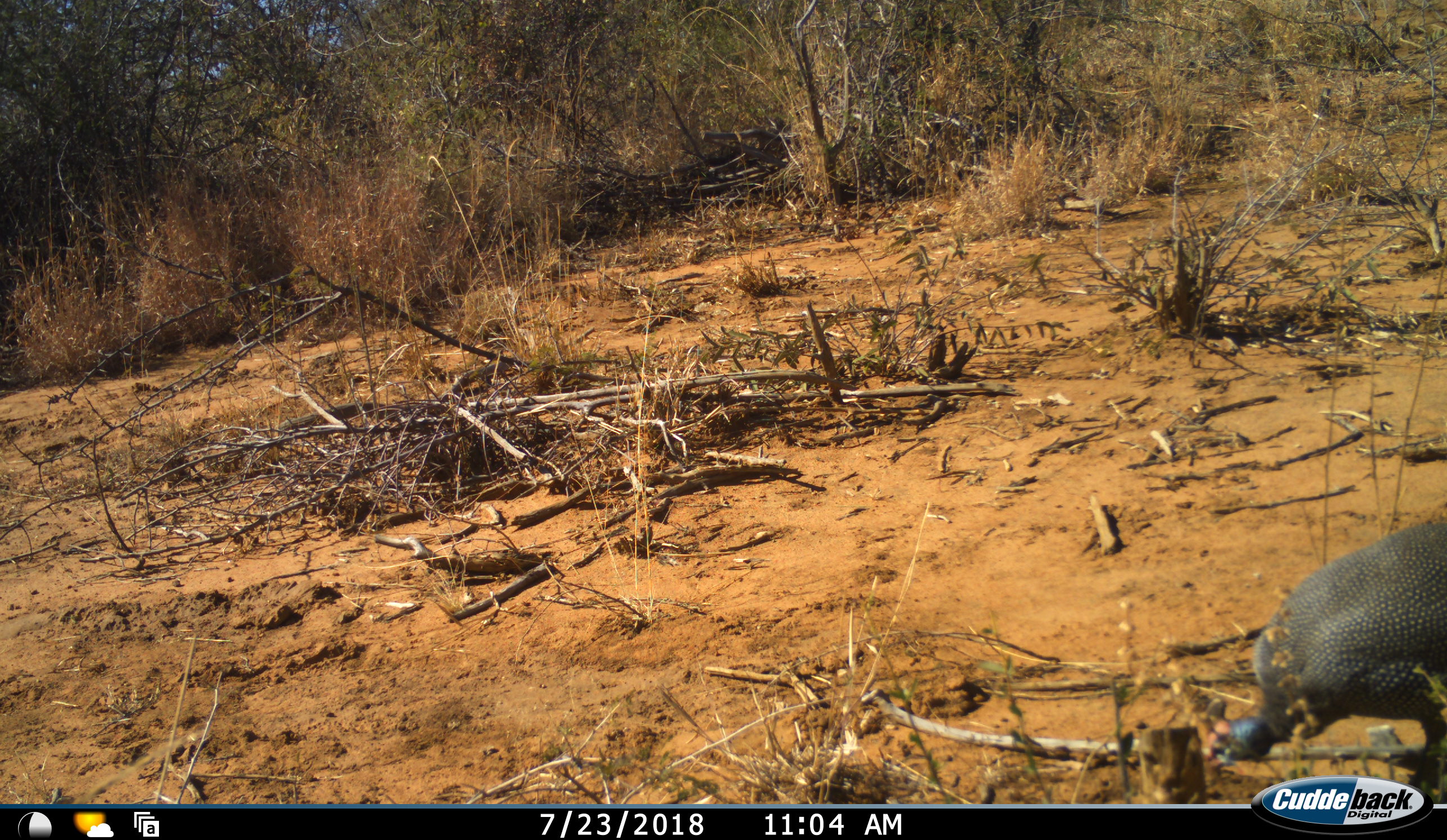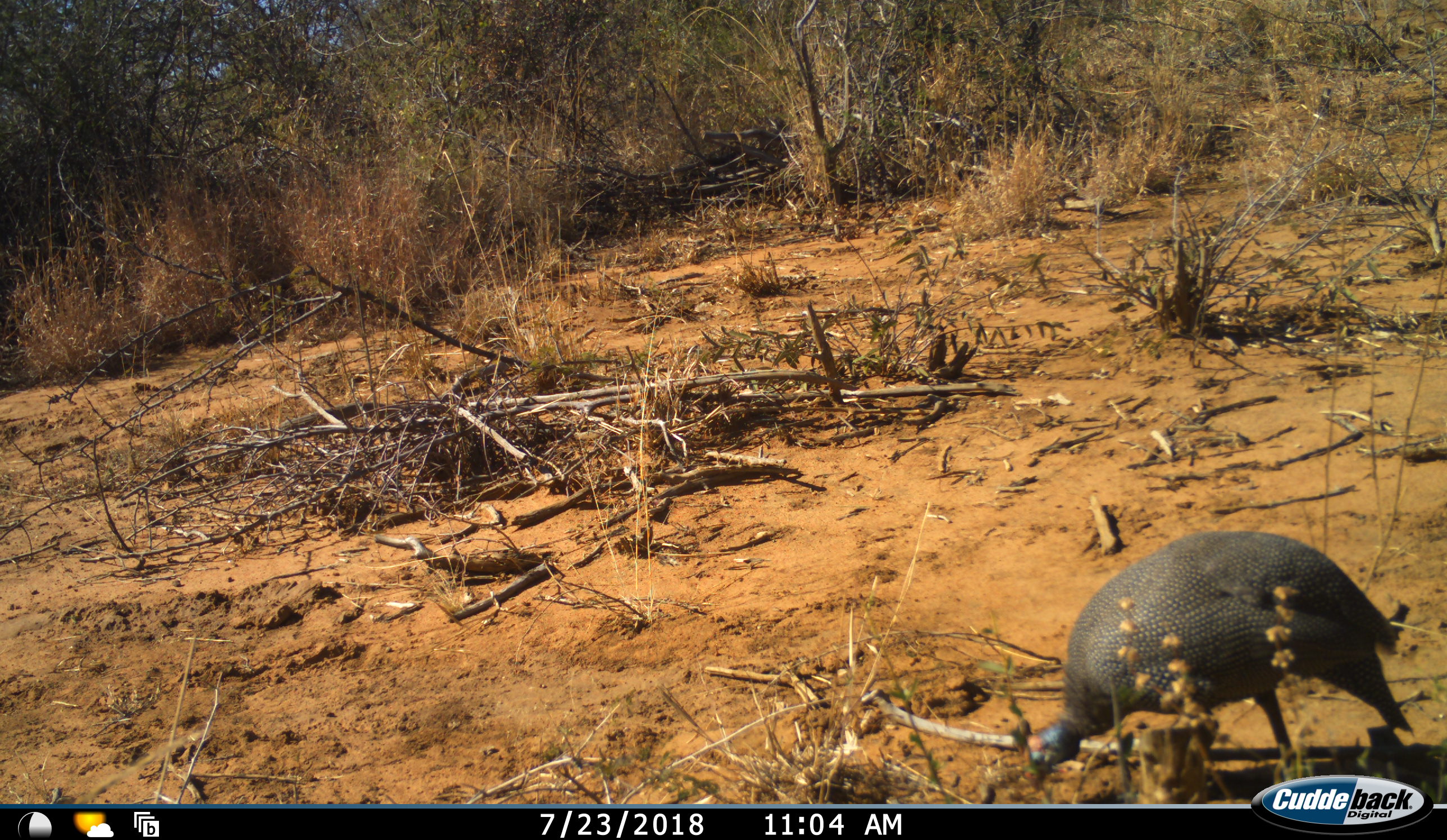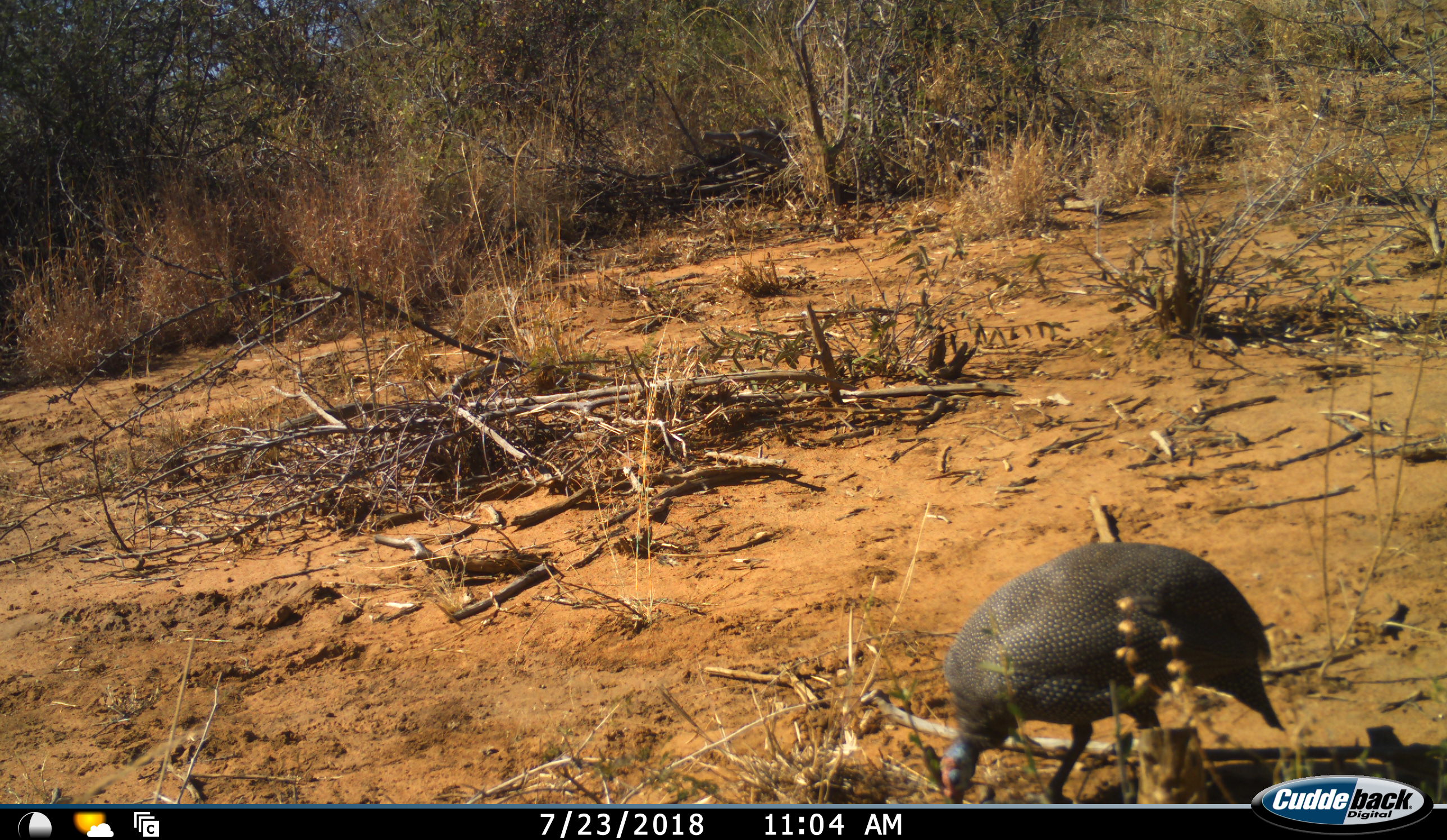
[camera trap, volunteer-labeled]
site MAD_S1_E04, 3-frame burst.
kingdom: Animalia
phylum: Chordata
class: Aves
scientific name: Aves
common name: bird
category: birdother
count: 1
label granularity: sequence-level